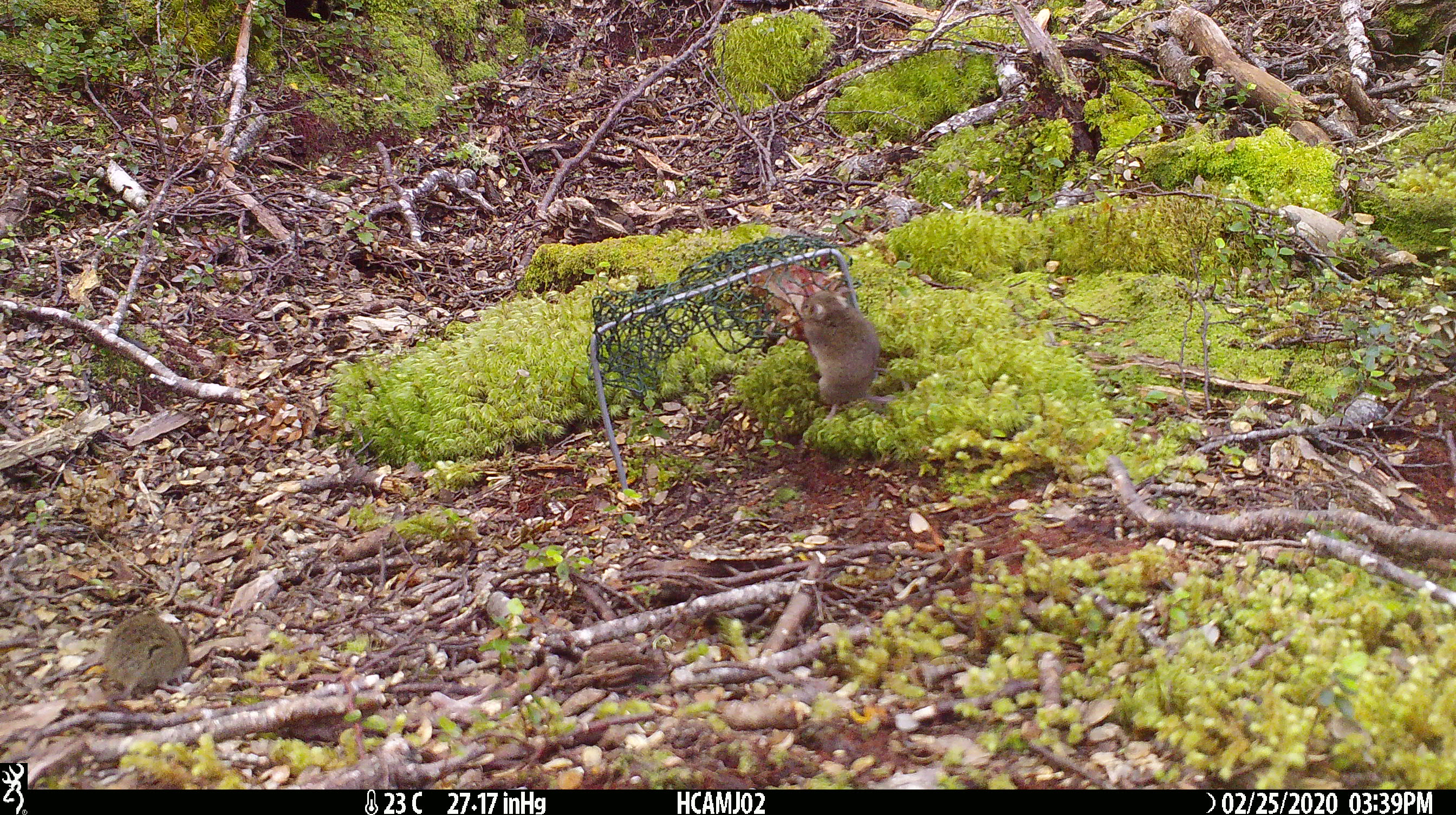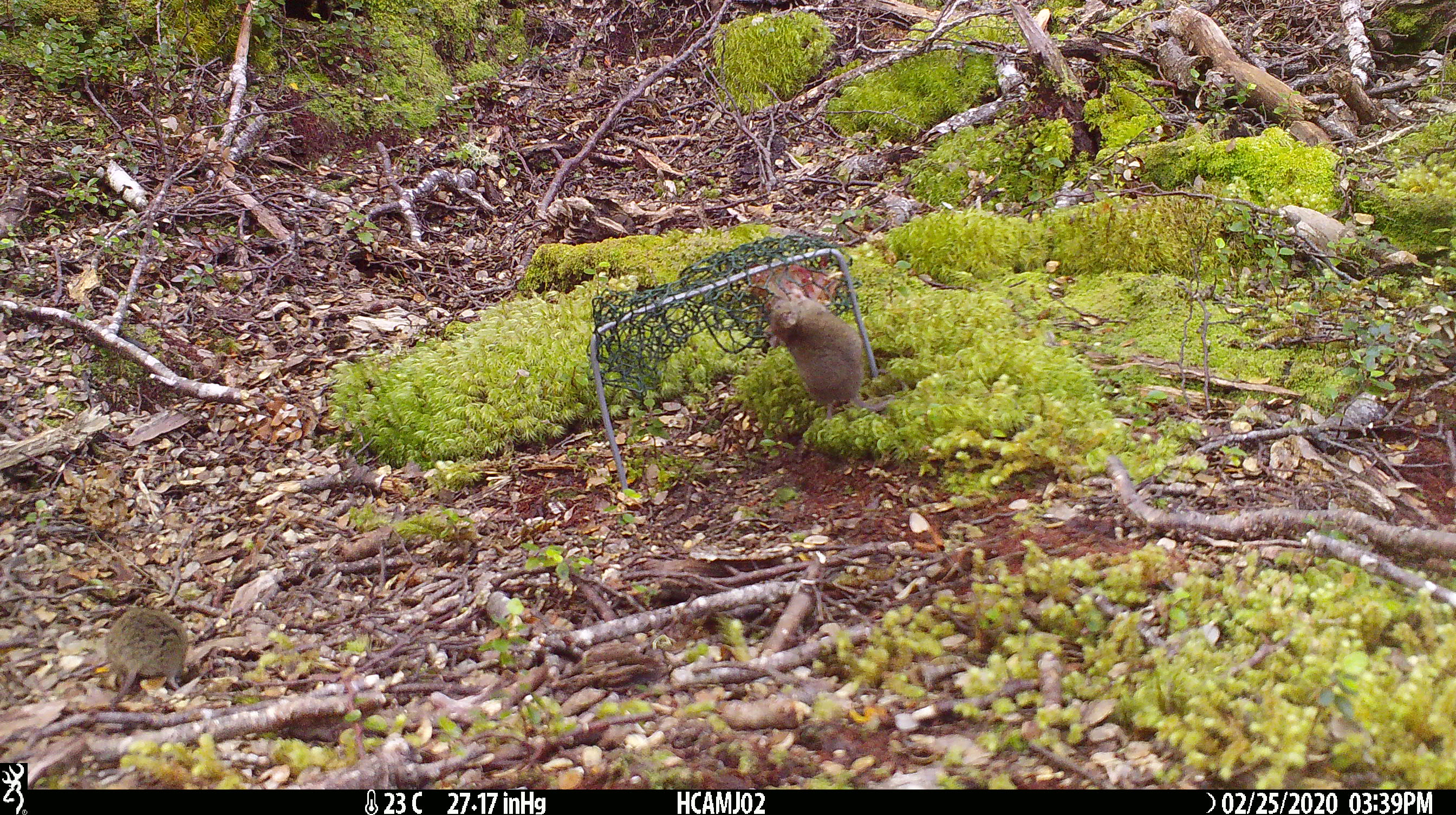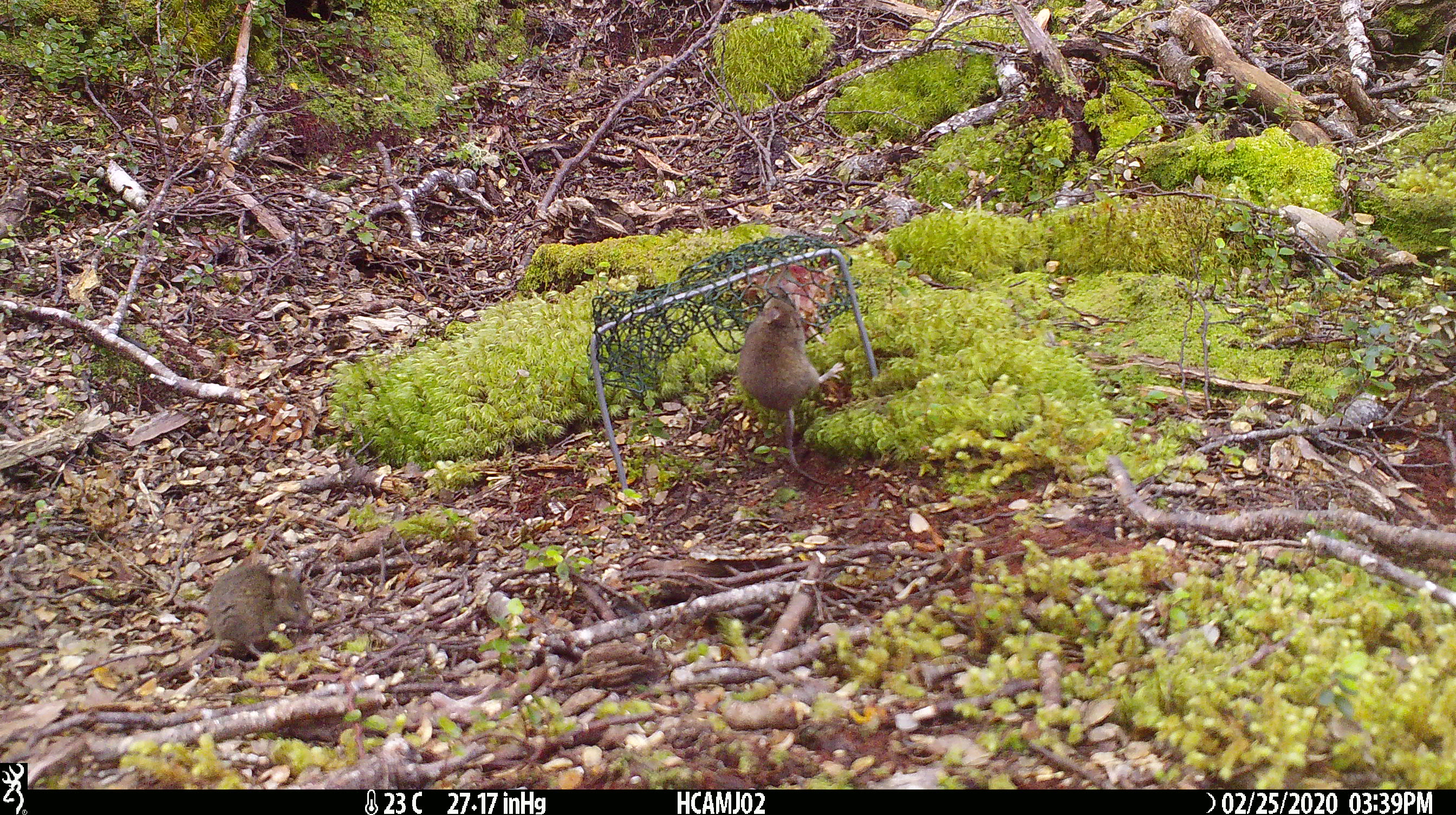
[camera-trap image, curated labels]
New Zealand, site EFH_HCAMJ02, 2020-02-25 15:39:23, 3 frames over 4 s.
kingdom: Animalia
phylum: Chordata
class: Mammalia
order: Rodentia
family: Muridae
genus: Mus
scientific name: Mus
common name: mouse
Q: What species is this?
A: Mouse (Mus).